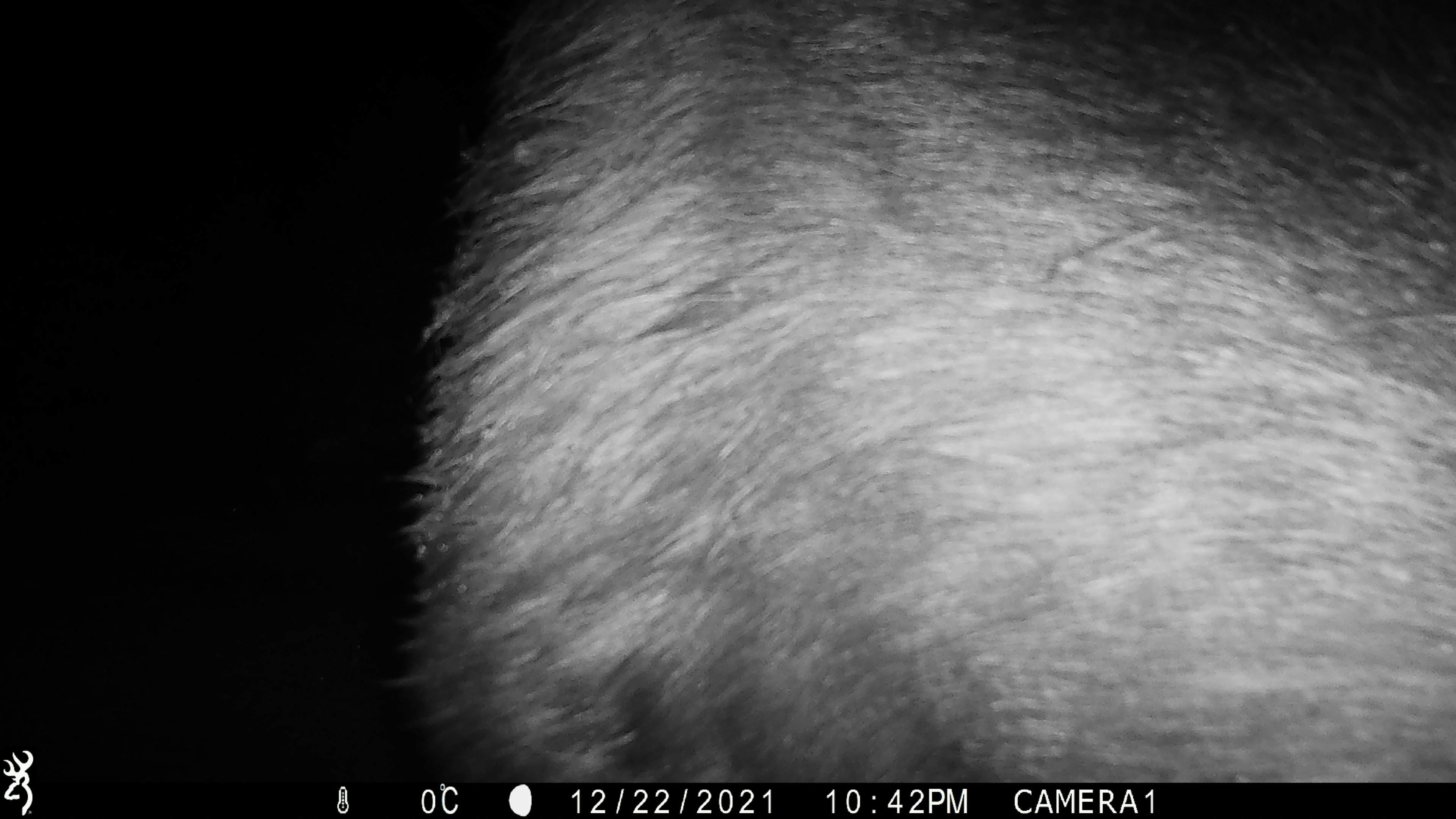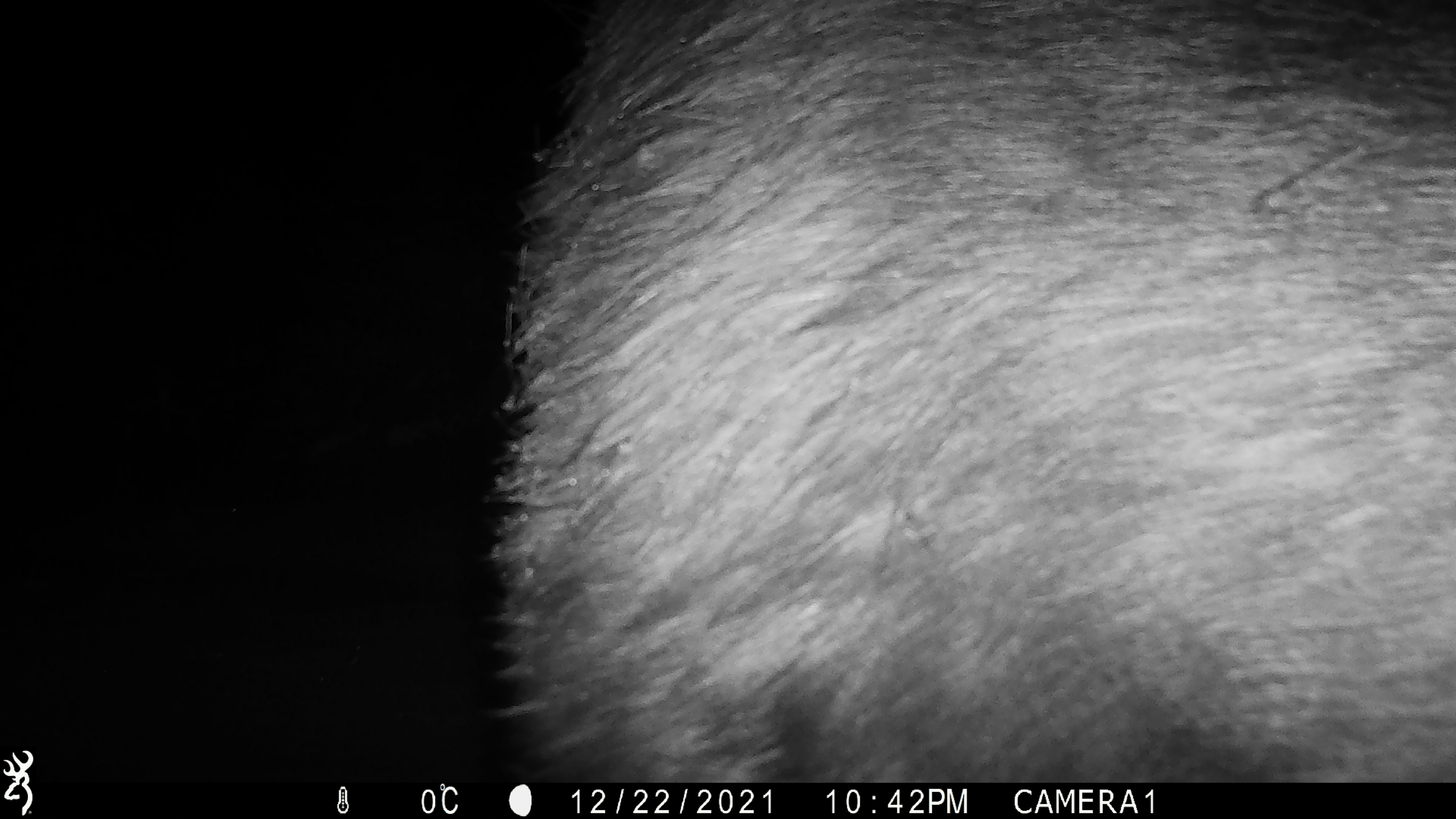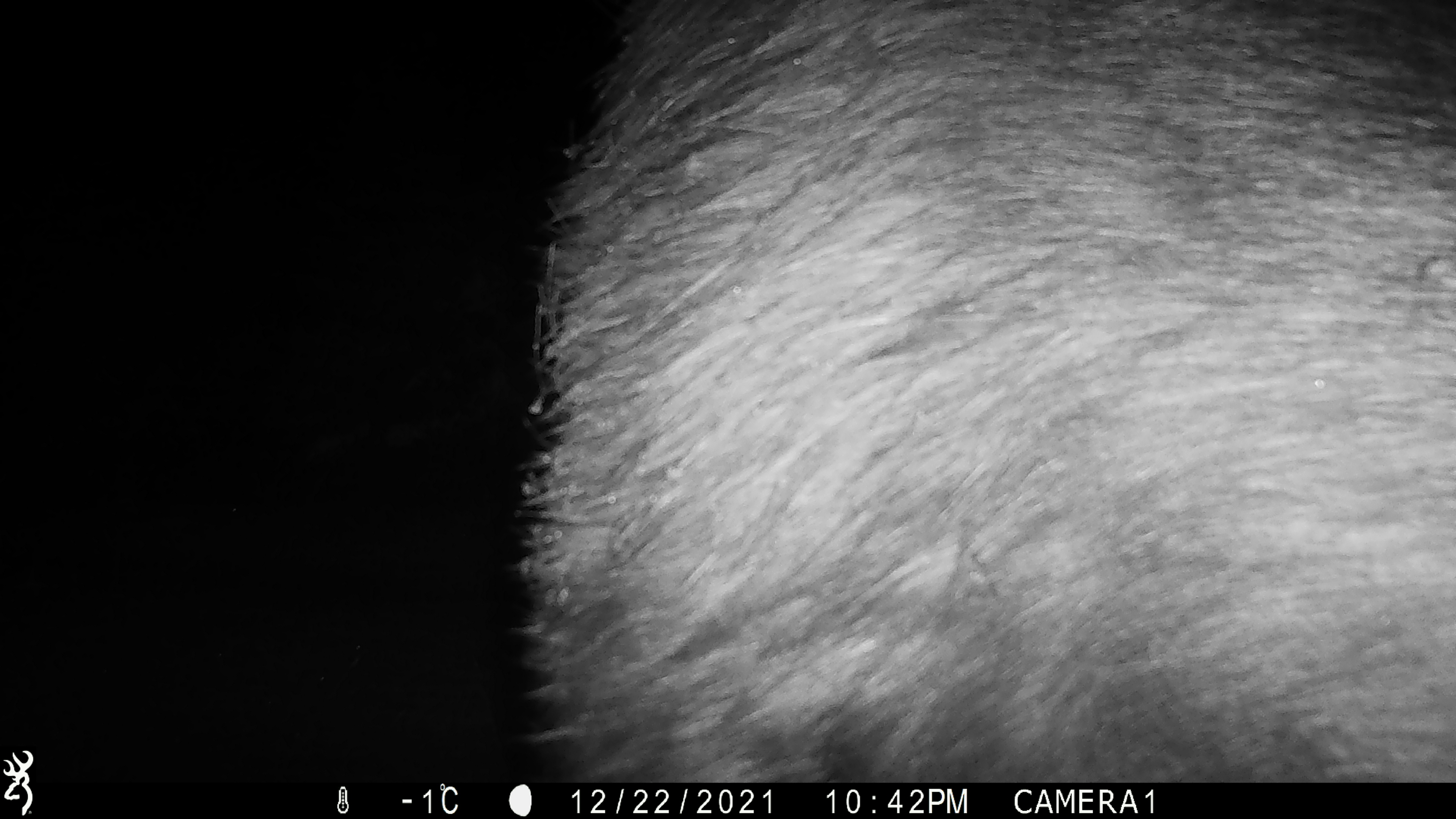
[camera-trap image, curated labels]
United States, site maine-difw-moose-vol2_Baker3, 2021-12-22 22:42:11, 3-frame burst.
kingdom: Animalia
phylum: Chordata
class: Mammalia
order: Artiodactyla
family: Cervidae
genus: Alces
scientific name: Alces alces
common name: moose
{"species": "moose (Alces alces)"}